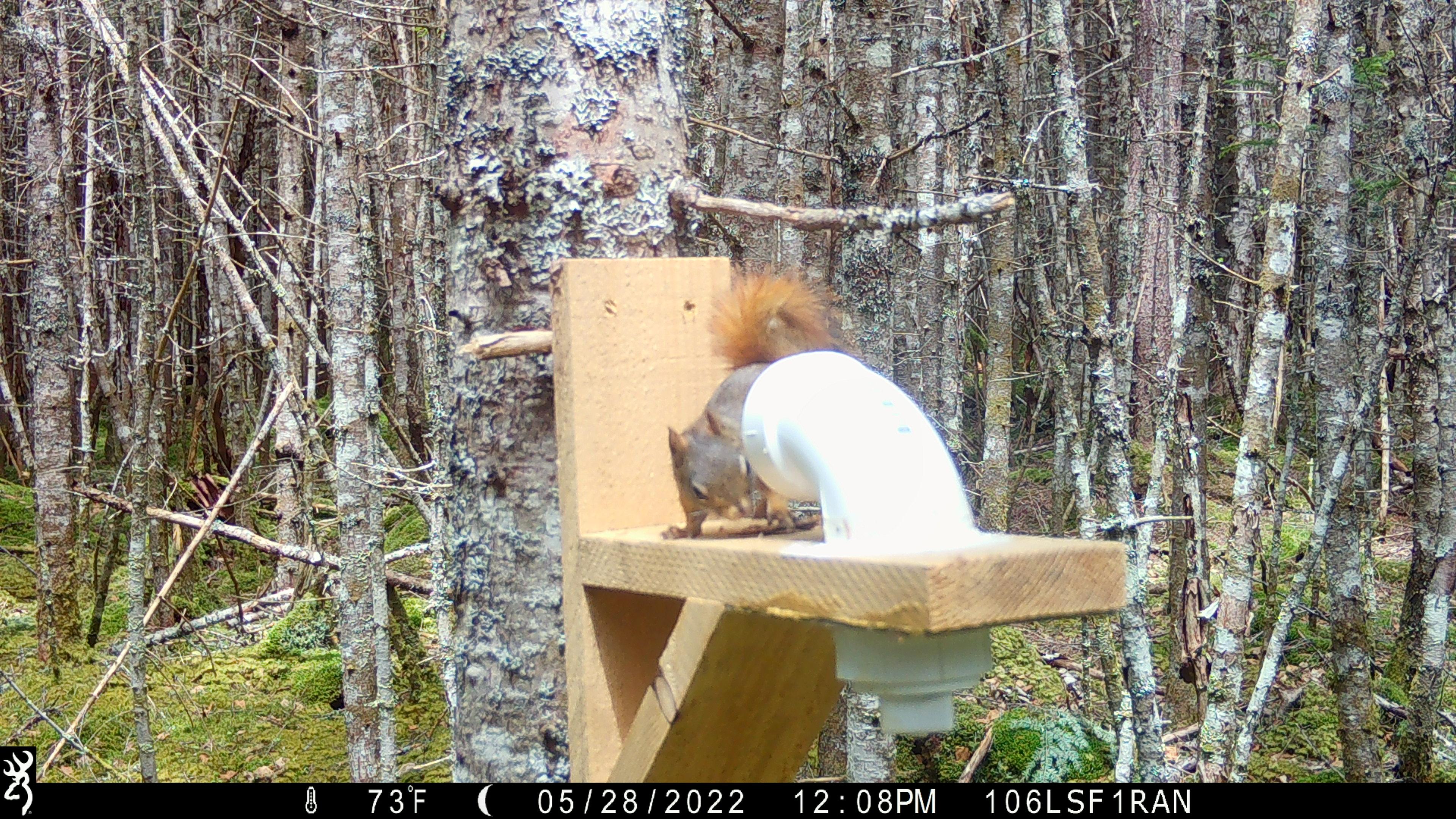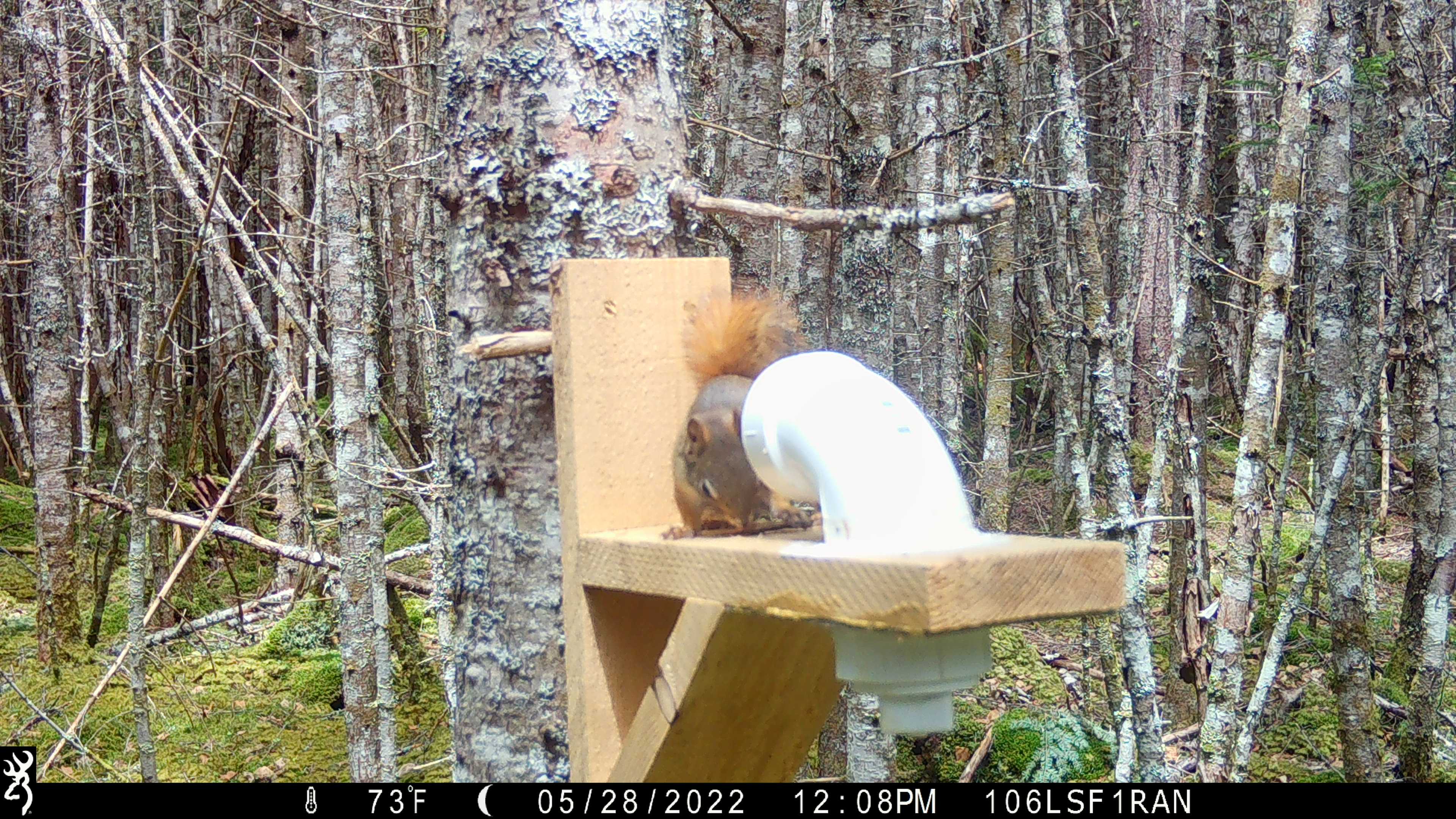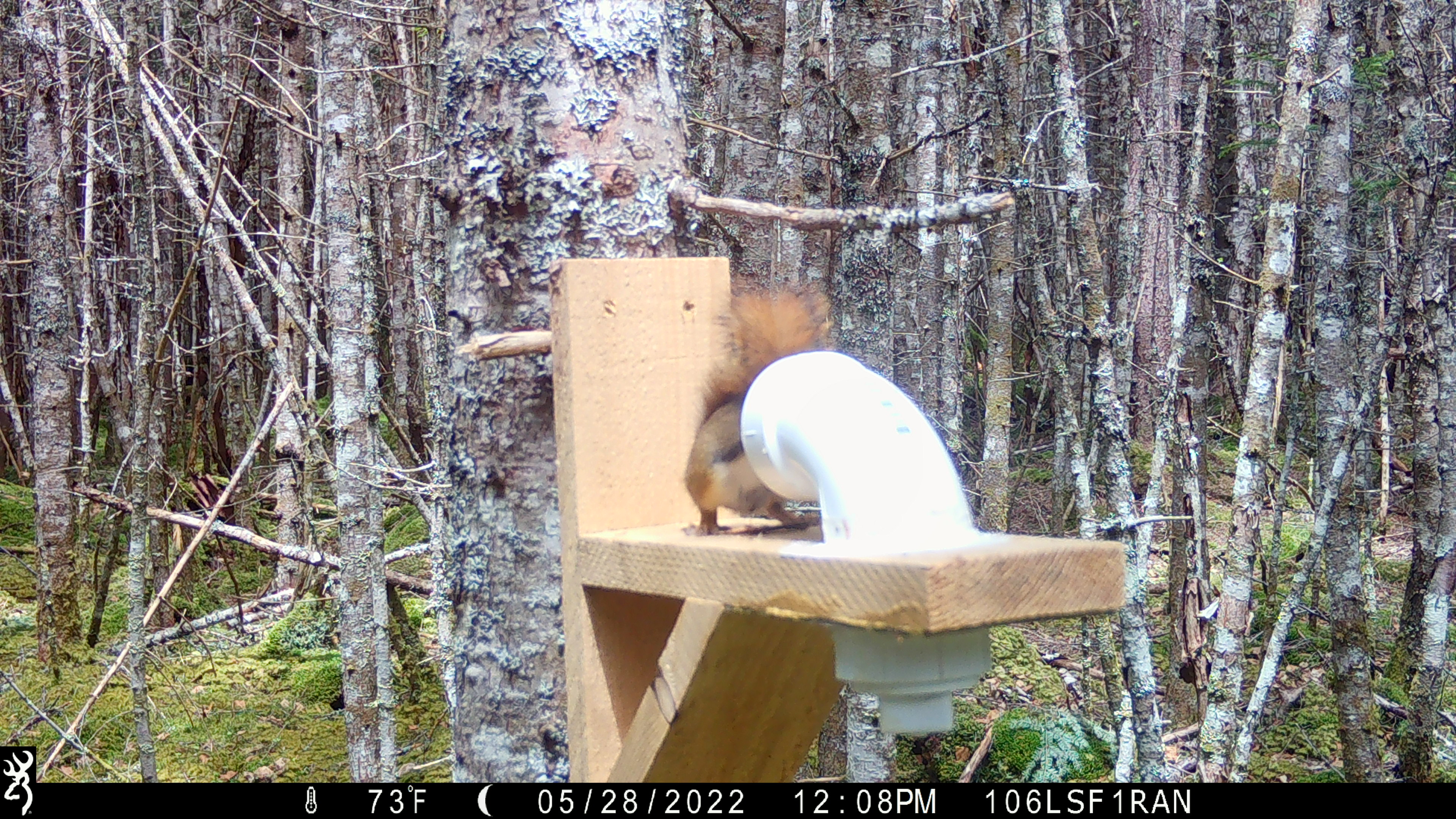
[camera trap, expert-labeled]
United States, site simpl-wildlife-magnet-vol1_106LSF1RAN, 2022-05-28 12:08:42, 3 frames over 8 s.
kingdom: Animalia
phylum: Chordata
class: Mammalia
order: Rodentia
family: Sciuridae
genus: Tamiasciurus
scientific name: Tamiasciurus hudsonicus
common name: red squirrel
Red squirrel (Tamiasciurus hudsonicus).